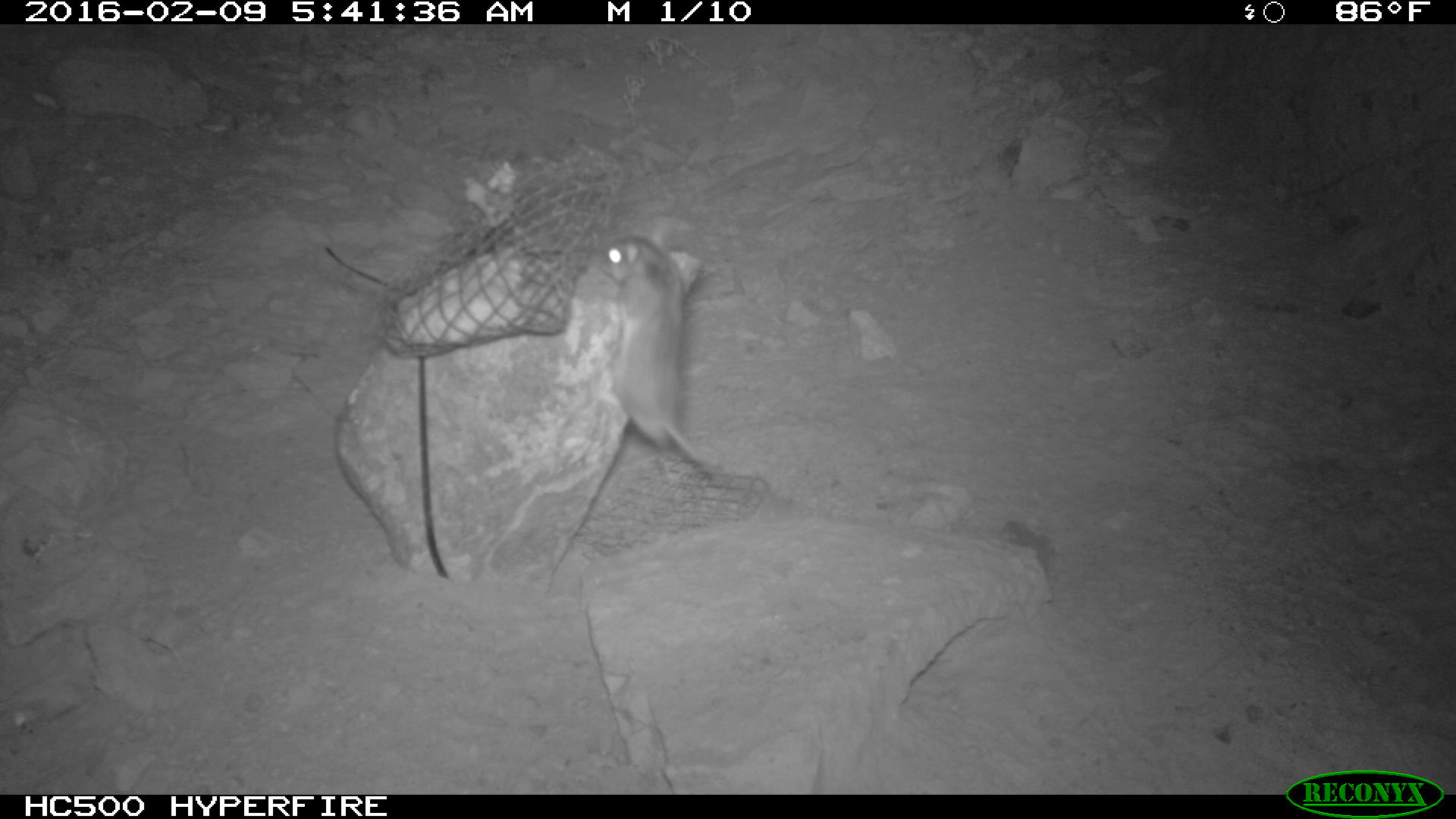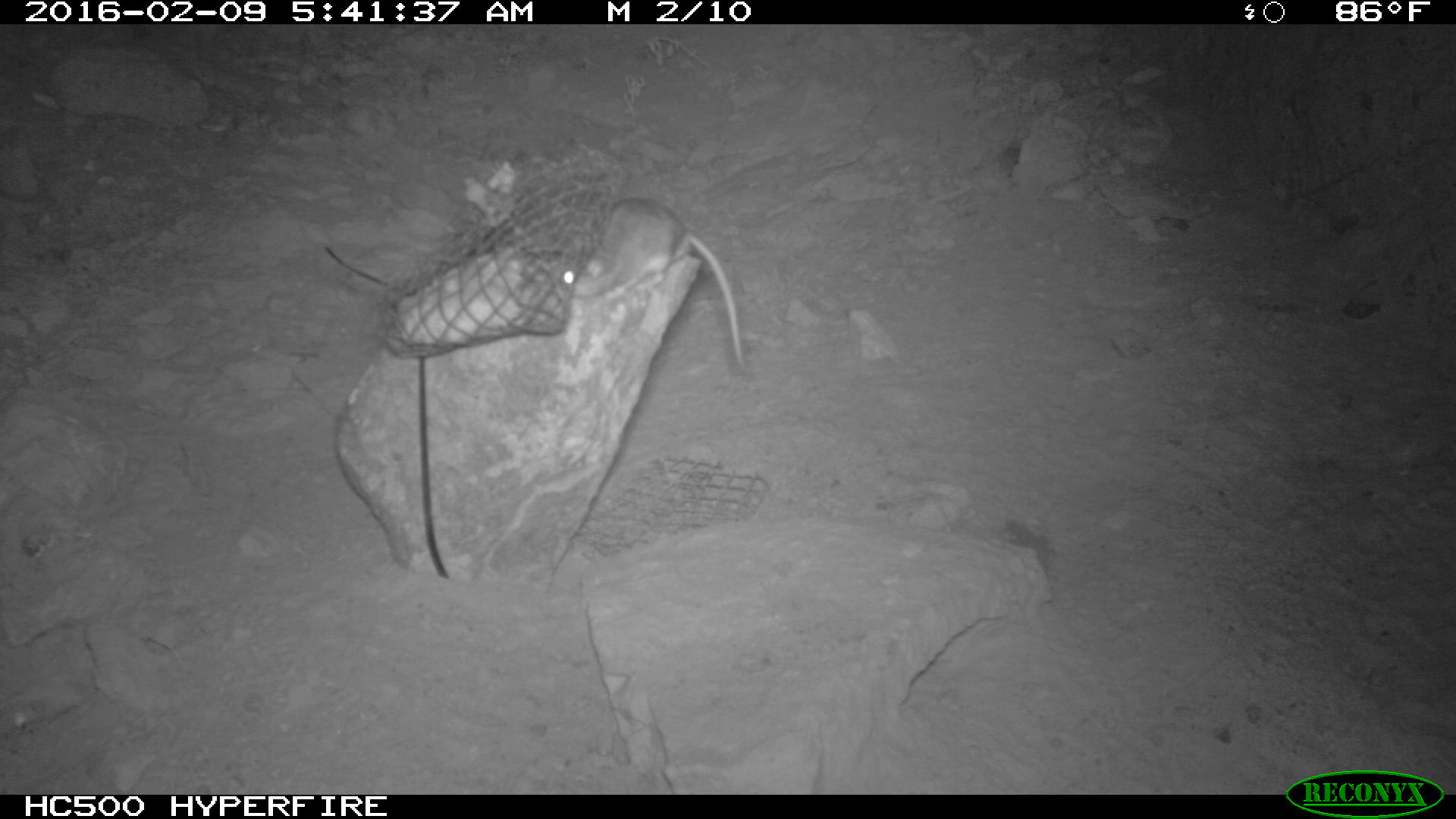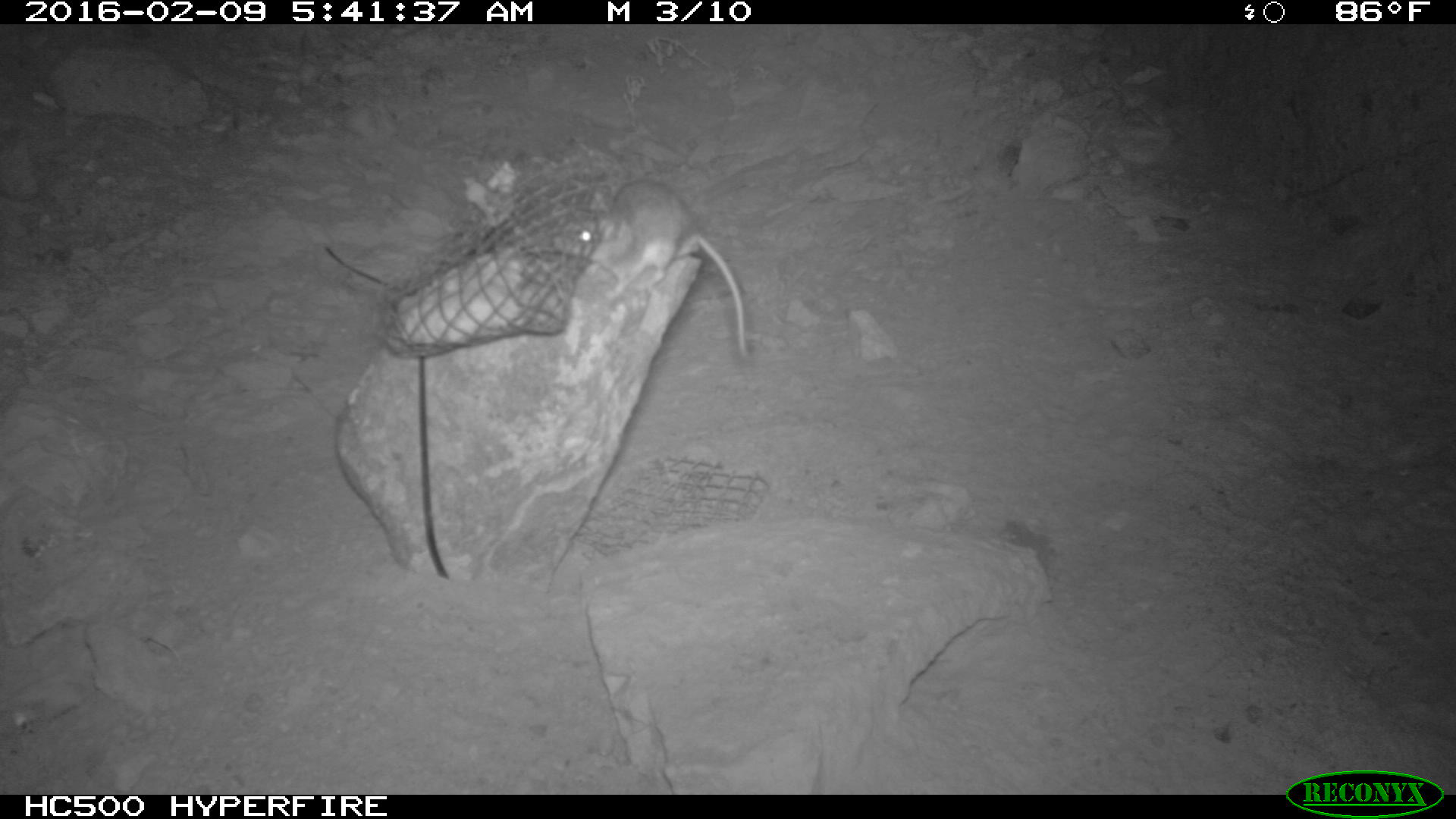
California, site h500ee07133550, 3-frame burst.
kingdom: Animalia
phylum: Chordata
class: Mammalia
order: Rodentia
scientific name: Rodentia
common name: rodent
Rodent (Rodentia).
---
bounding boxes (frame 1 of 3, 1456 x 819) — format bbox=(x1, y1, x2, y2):
rodent: bbox=(598, 234, 711, 471)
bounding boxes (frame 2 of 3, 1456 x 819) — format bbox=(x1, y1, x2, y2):
rodent: bbox=(561, 197, 745, 369)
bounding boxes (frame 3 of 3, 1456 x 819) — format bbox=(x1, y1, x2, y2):
rodent: bbox=(552, 180, 749, 359)